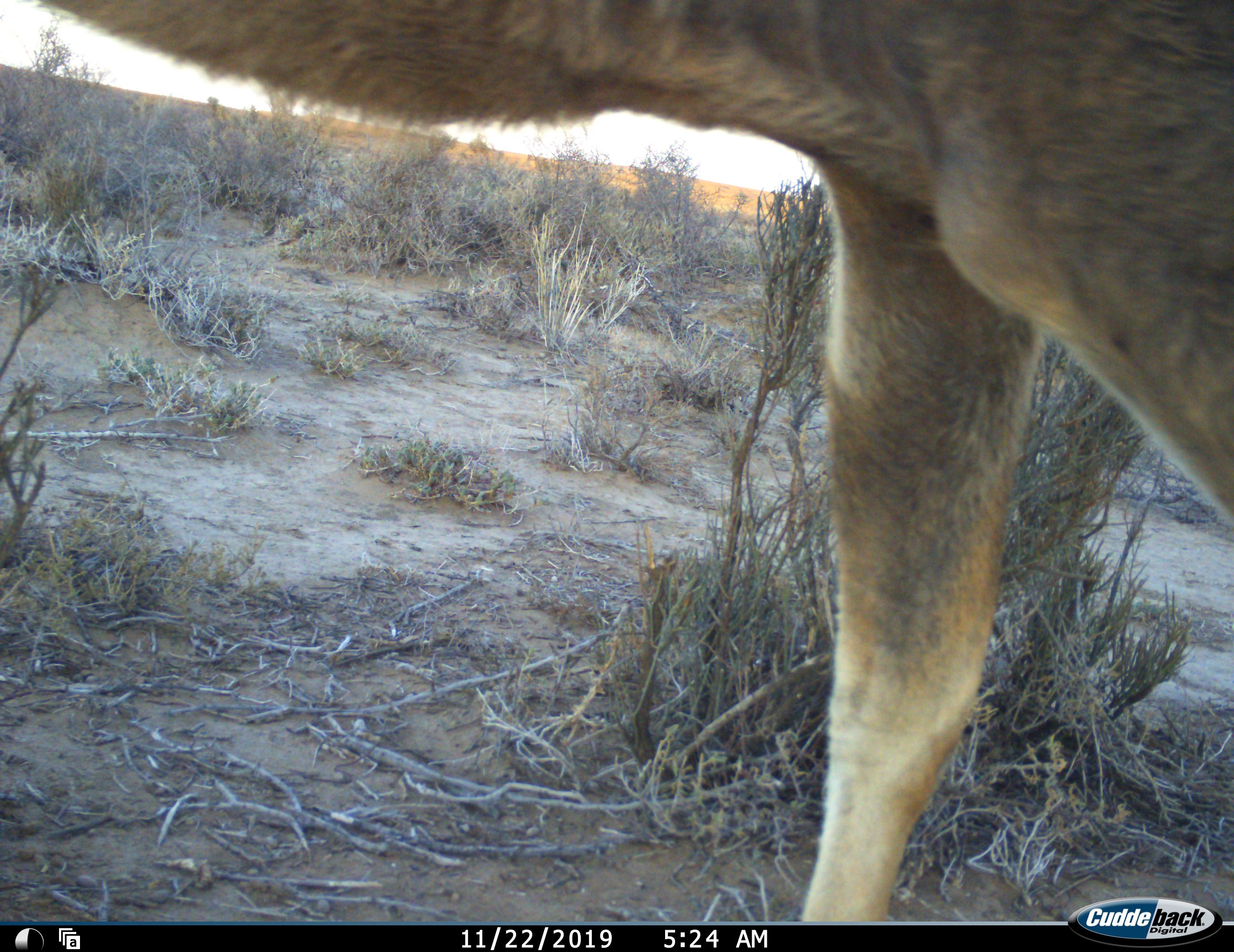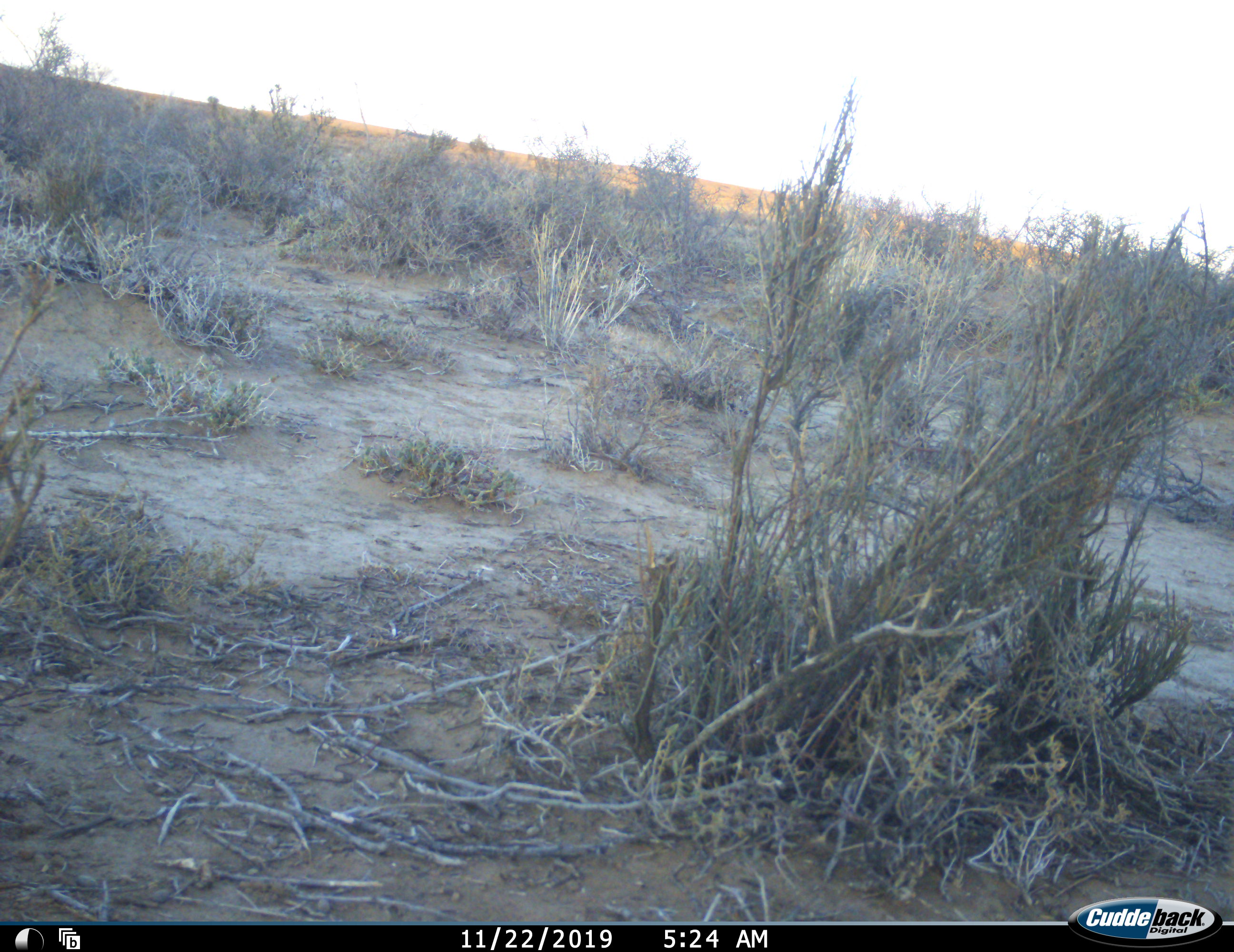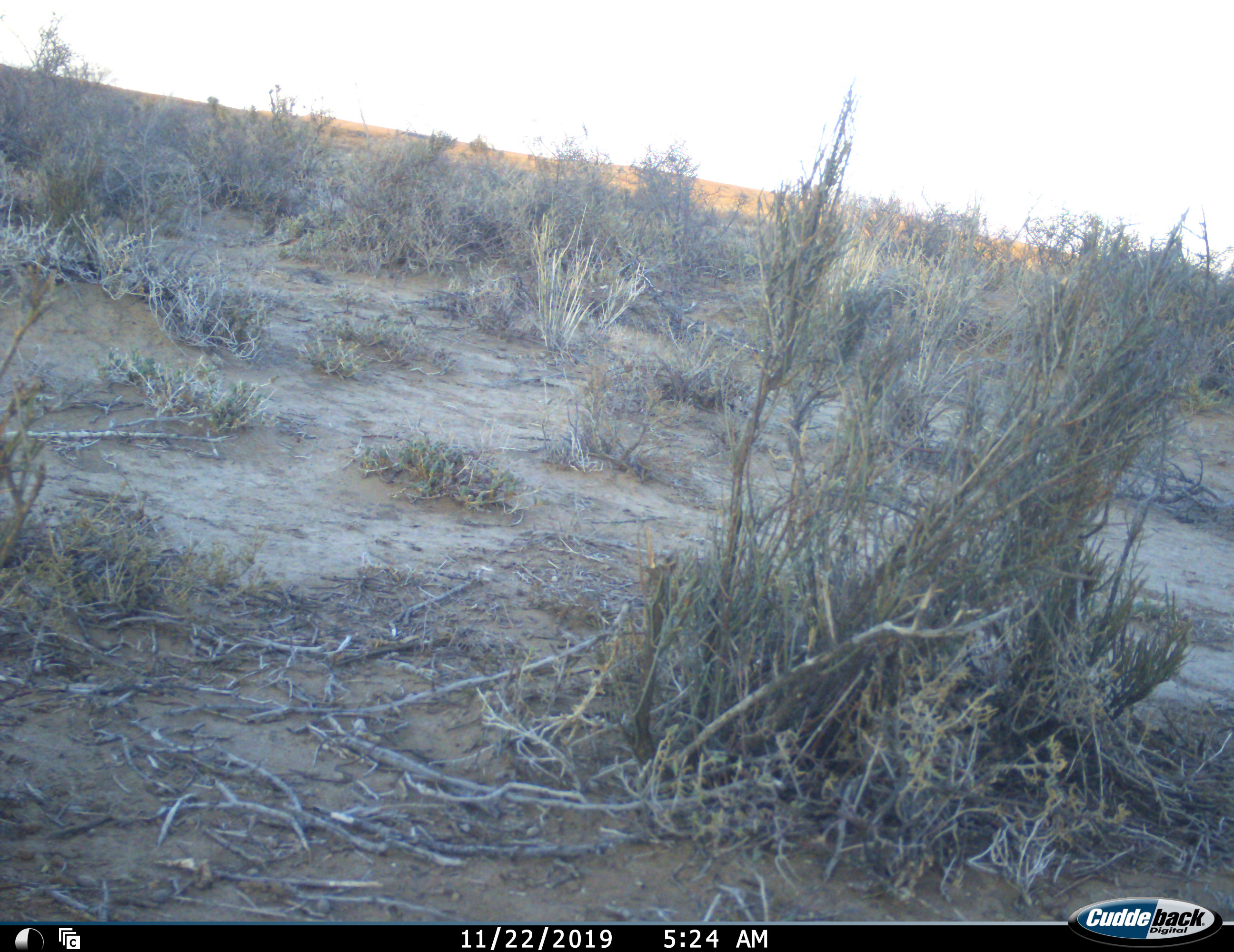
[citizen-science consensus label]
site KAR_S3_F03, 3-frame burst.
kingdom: Animalia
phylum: Chordata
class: Mammalia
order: Artiodactyla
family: Bovidae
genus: Tragelaphus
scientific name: Tragelaphus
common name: kudu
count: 1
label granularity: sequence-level